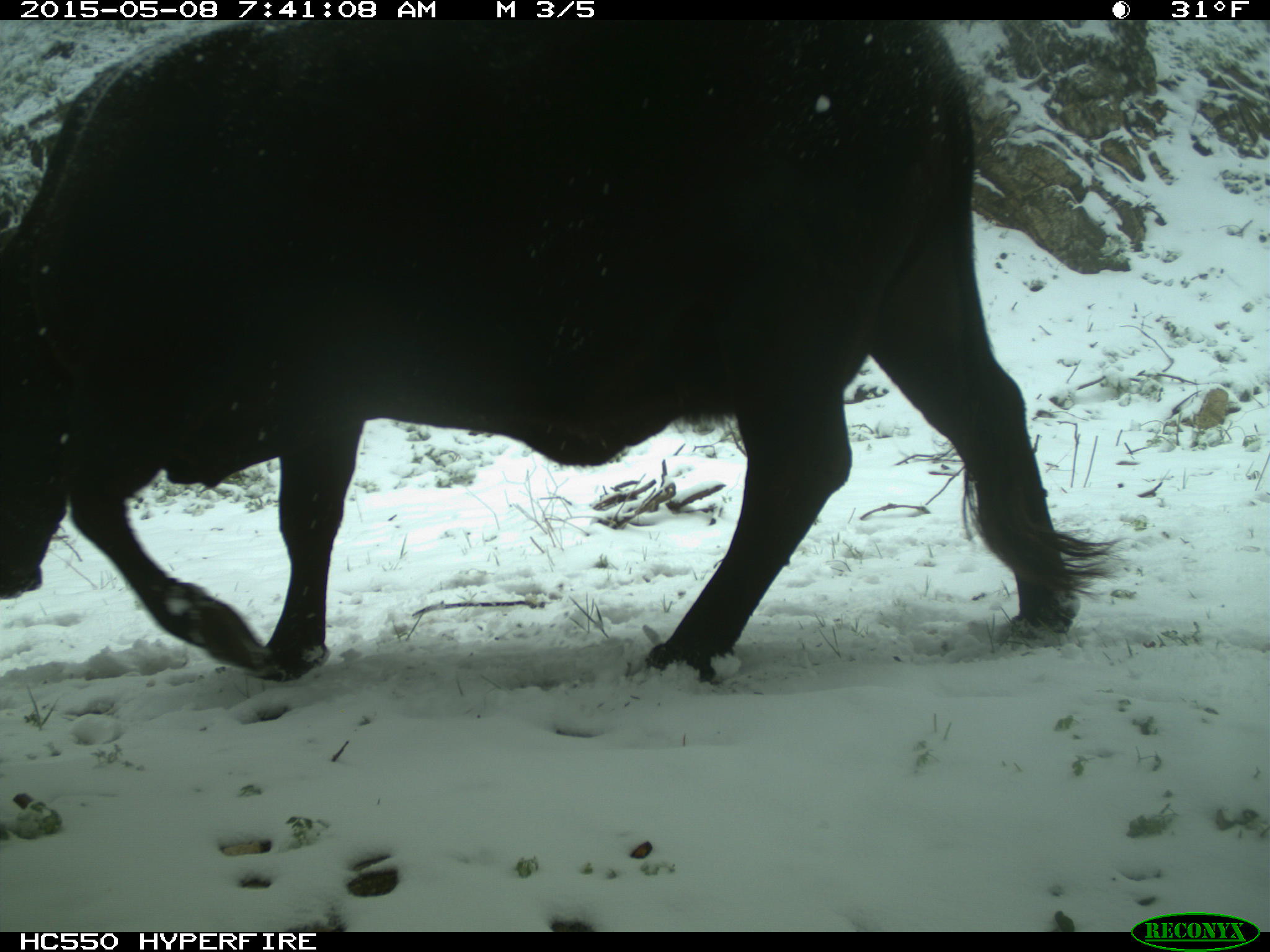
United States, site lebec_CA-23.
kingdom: Animalia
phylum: Chordata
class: Mammalia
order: Artiodactyla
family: Bovidae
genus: Bos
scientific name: Bos taurus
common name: domestic cow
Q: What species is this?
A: Bos taurus (domestic cow).